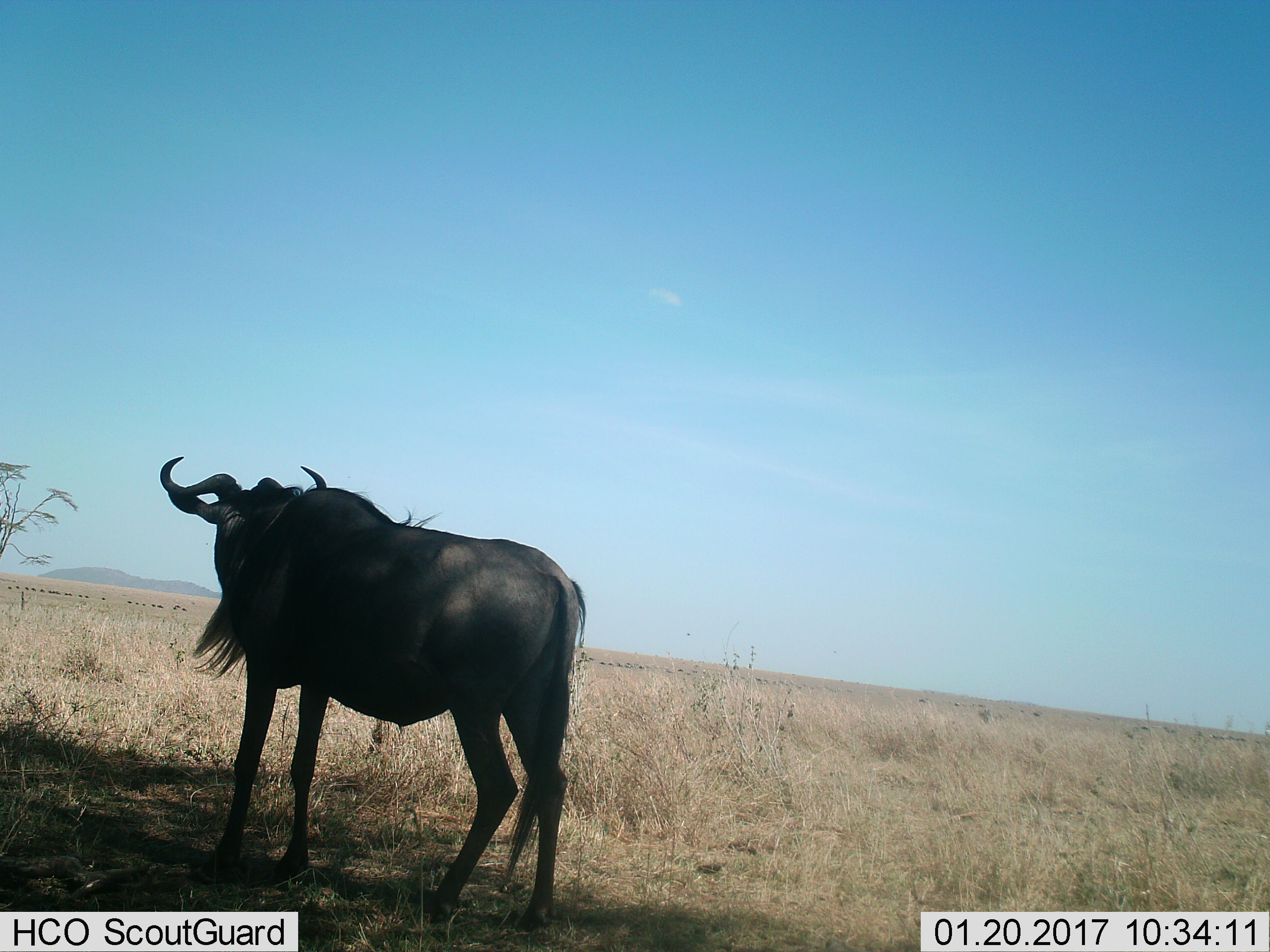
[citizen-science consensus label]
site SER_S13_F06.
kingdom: Animalia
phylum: Chordata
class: Mammalia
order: Artiodactyla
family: Bovidae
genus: Connochaetes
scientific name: Connochaetes taurinus taurinus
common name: blue wildebeest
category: wildebeestblue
Wildebeestblue (blue wildebeest) (Connochaetes taurinus taurinus), count 1. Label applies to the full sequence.